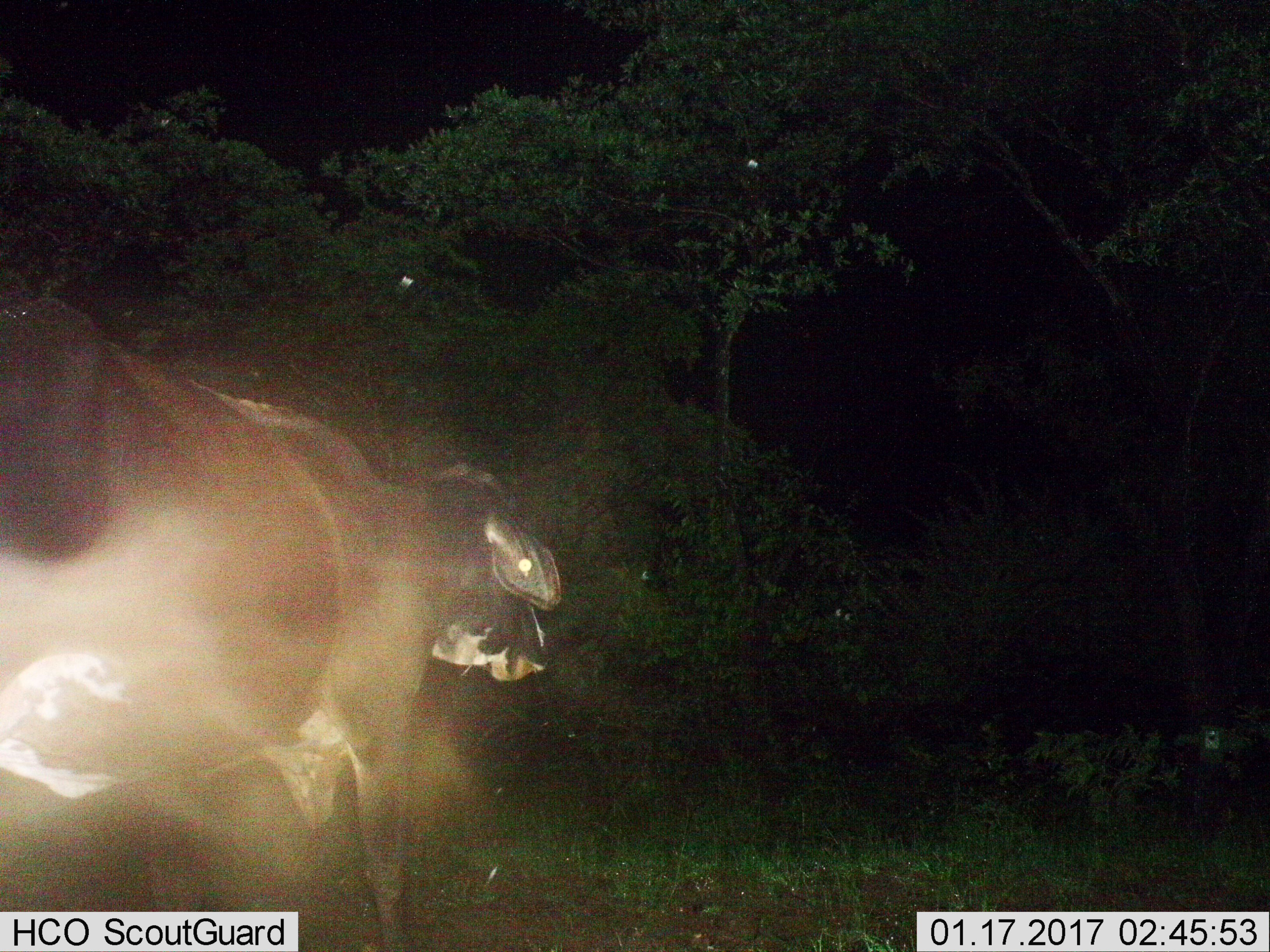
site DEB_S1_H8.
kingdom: Animalia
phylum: Chordata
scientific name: Vertebrata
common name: domestic animal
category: domesticanimal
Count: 1.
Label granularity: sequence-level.